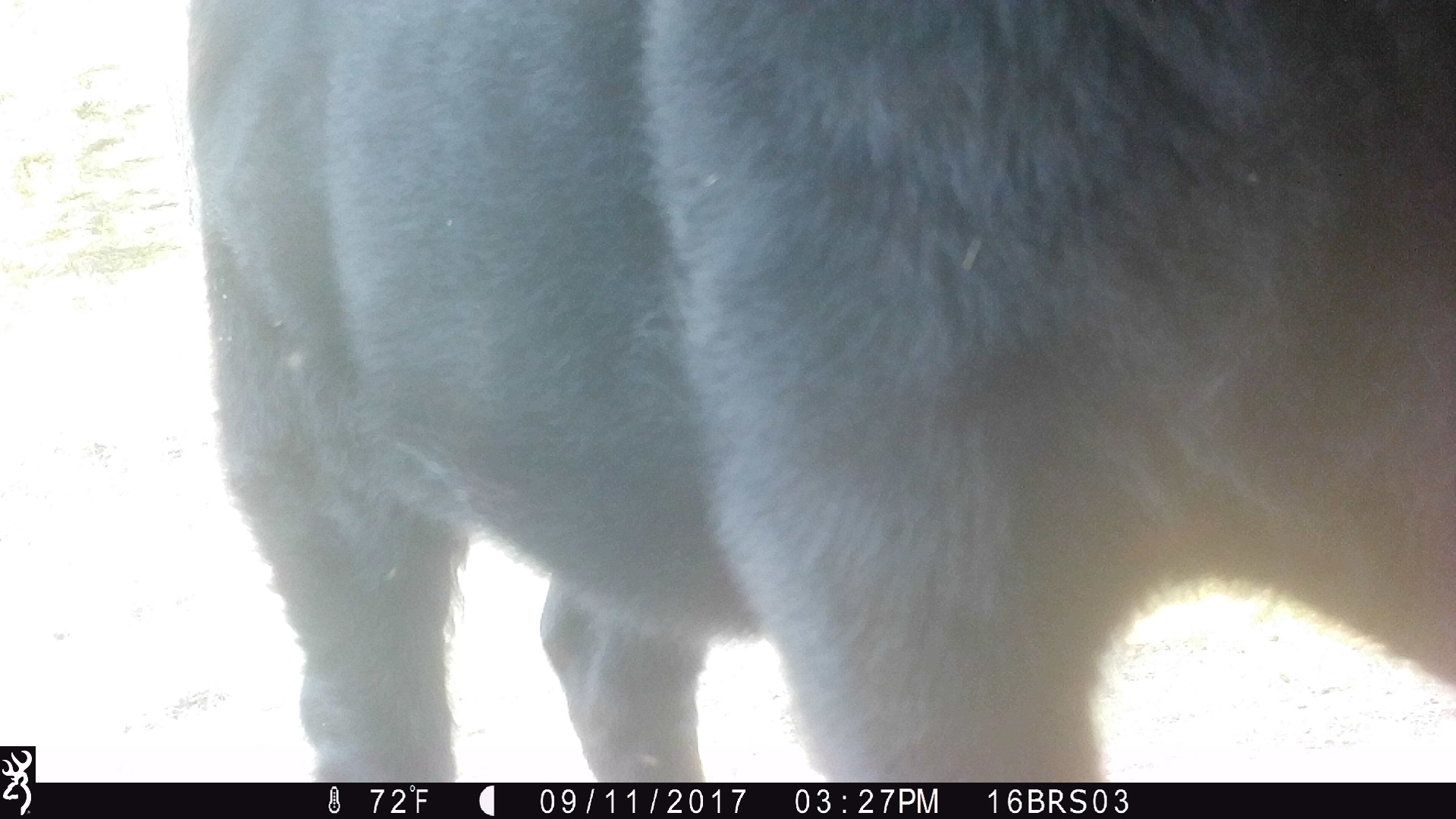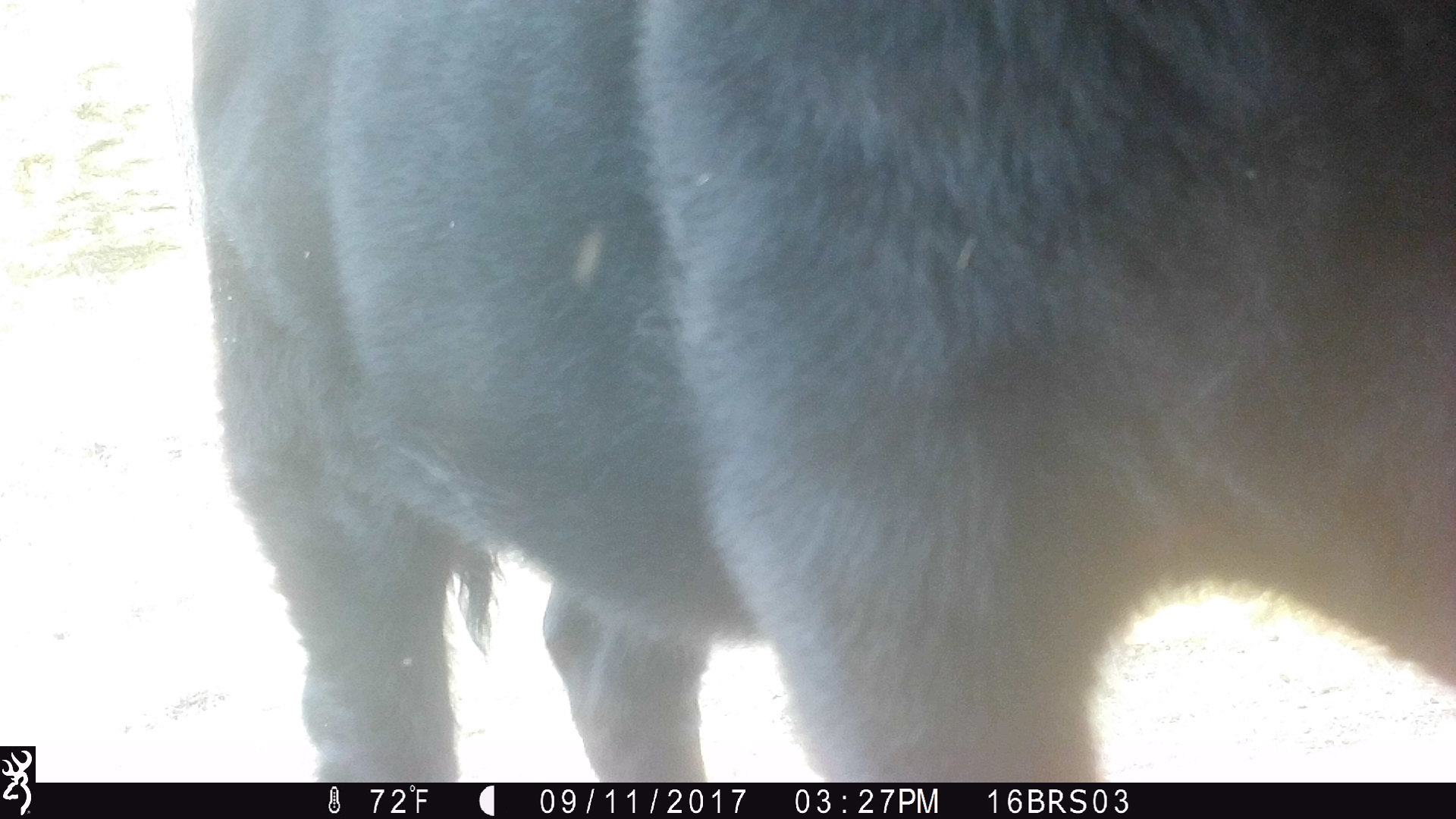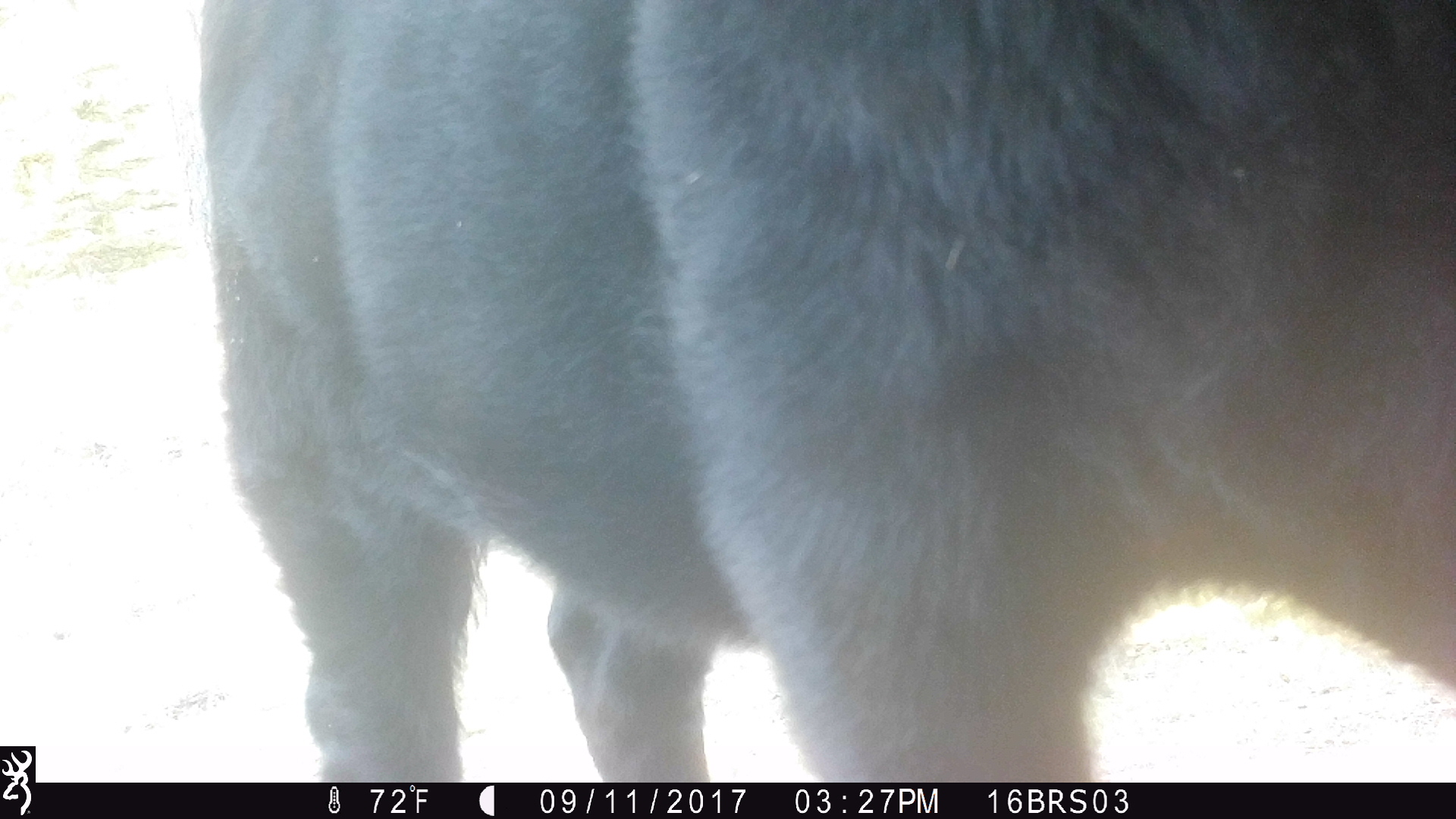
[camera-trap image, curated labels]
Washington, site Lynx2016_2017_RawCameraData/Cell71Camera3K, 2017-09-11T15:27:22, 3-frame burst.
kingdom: Animalia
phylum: Chordata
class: Mammalia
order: Artiodactyla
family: Bovidae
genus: Bos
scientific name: Bos taurus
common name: domestic cattle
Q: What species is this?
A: Domestic cattle (Bos taurus).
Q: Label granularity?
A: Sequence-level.